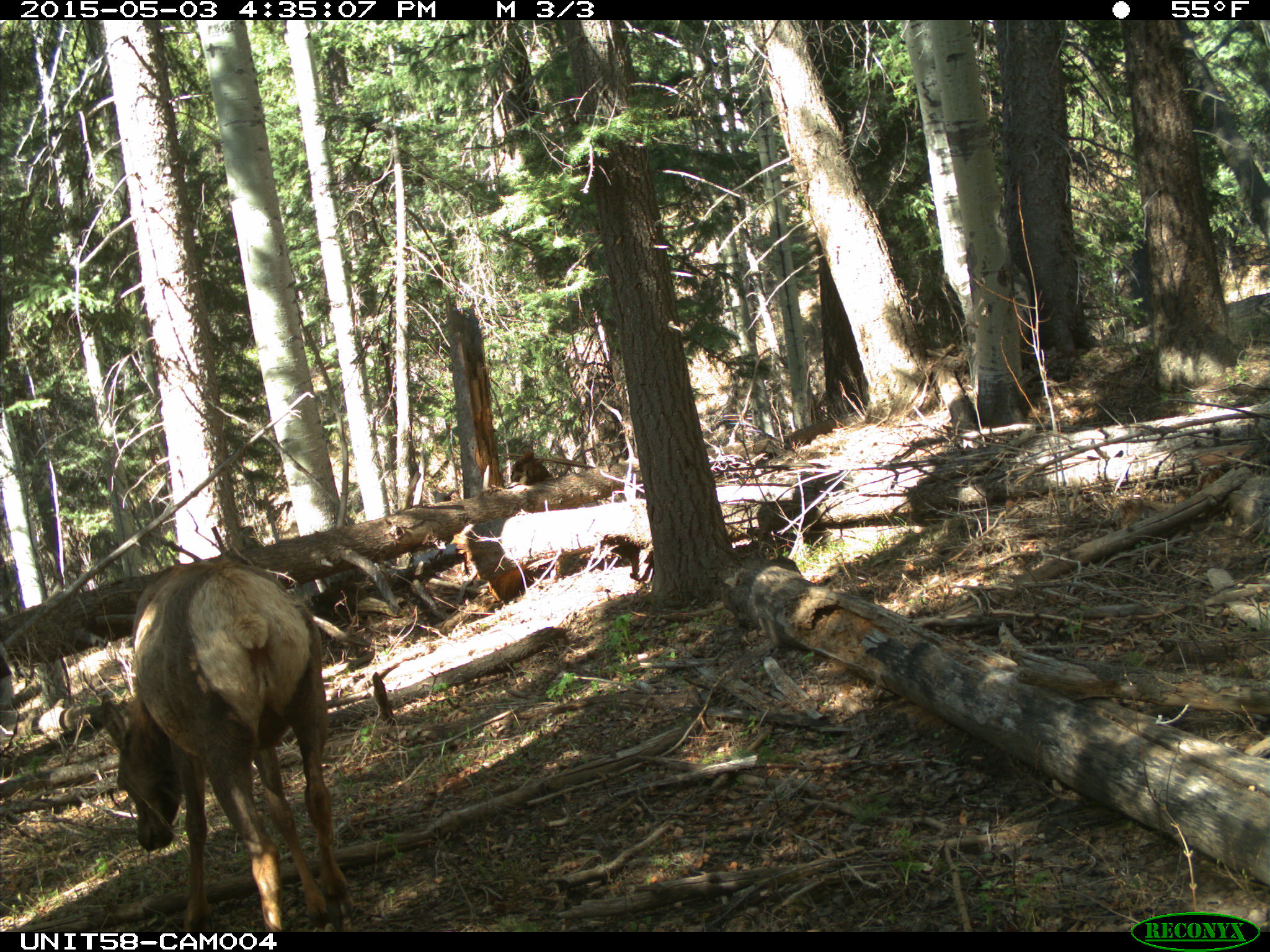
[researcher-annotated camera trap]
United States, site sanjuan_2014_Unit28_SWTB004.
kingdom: Animalia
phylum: Chordata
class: Mammalia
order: Artiodactyla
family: Cervidae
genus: Cervus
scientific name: Cervus elaphus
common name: red deer